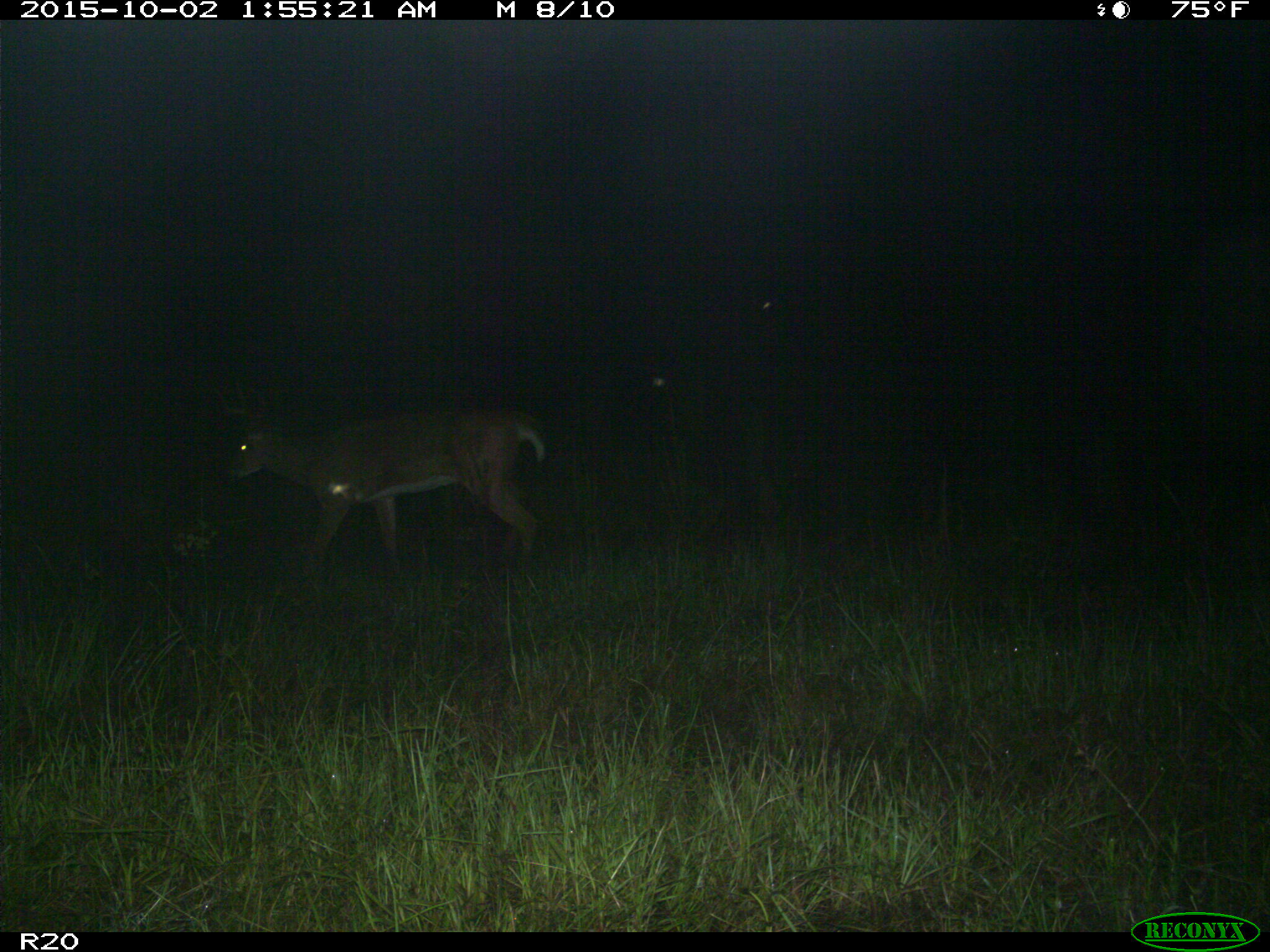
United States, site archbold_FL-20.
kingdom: Animalia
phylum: Chordata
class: Mammalia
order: Artiodactyla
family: Cervidae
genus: Odocoileus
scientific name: Odocoileus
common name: deer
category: unidentified deer